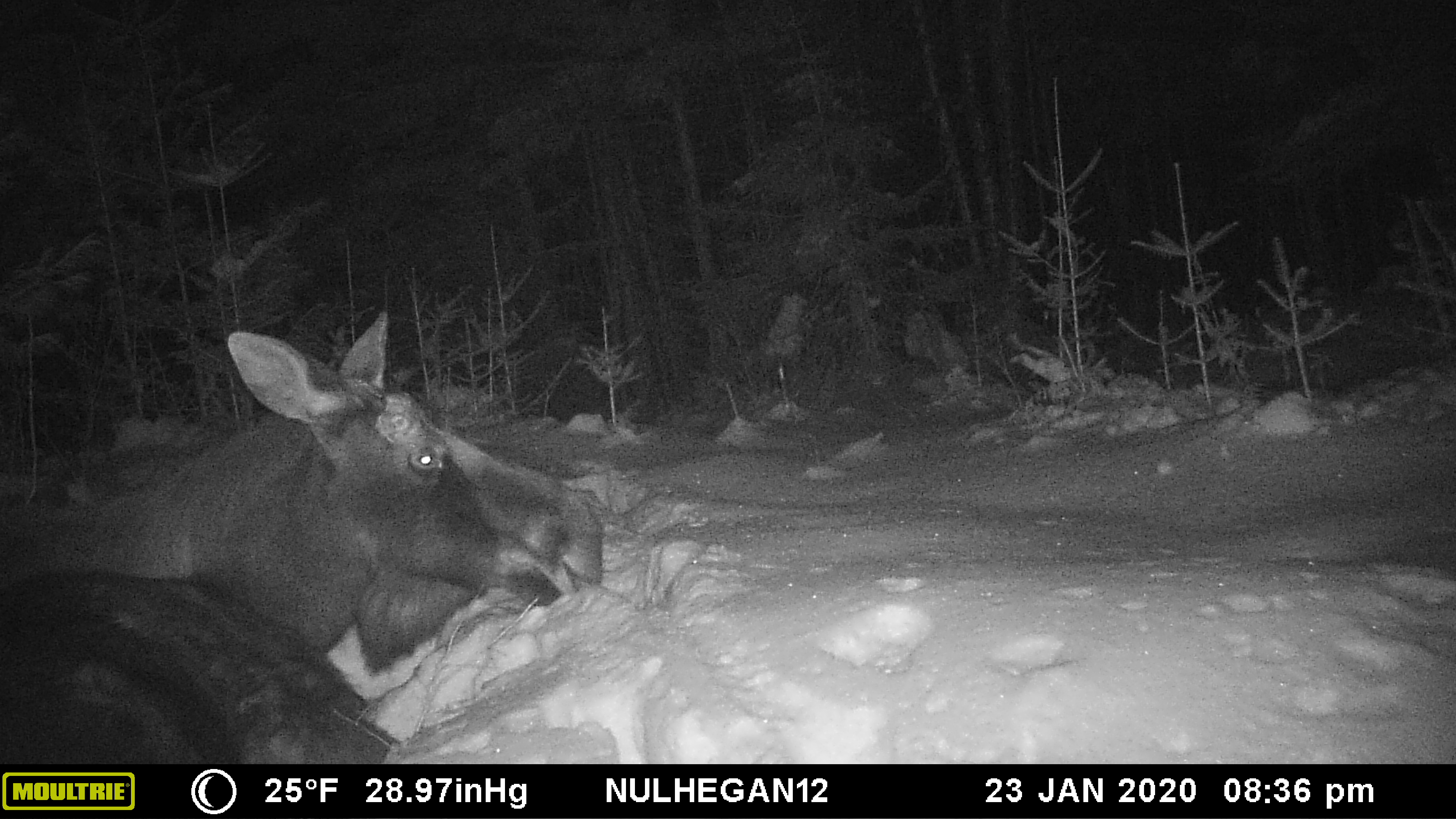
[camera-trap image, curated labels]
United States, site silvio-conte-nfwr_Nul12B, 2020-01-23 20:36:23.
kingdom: Animalia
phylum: Chordata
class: Mammalia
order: Artiodactyla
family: Cervidae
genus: Alces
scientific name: Alces alces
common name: moose